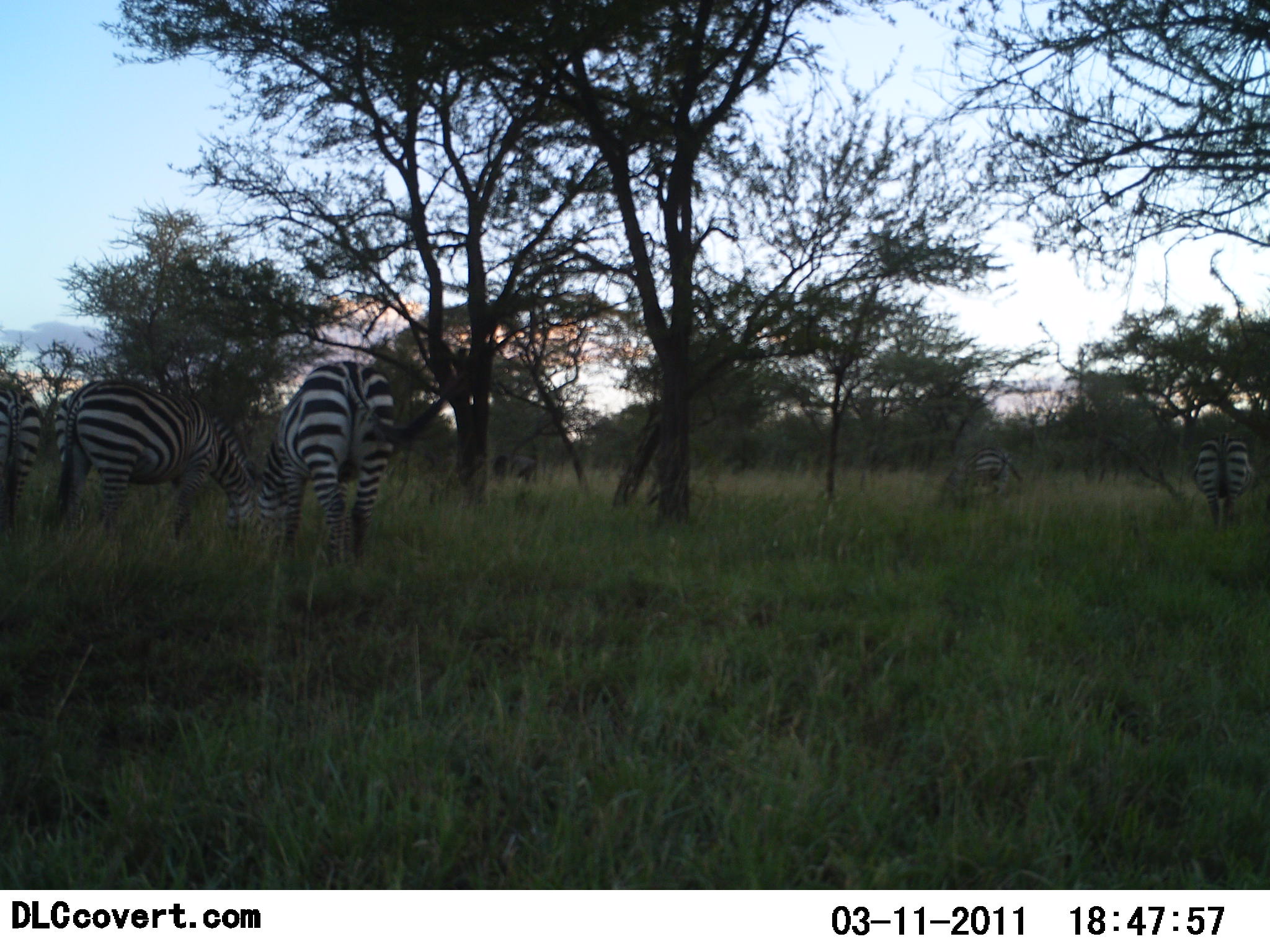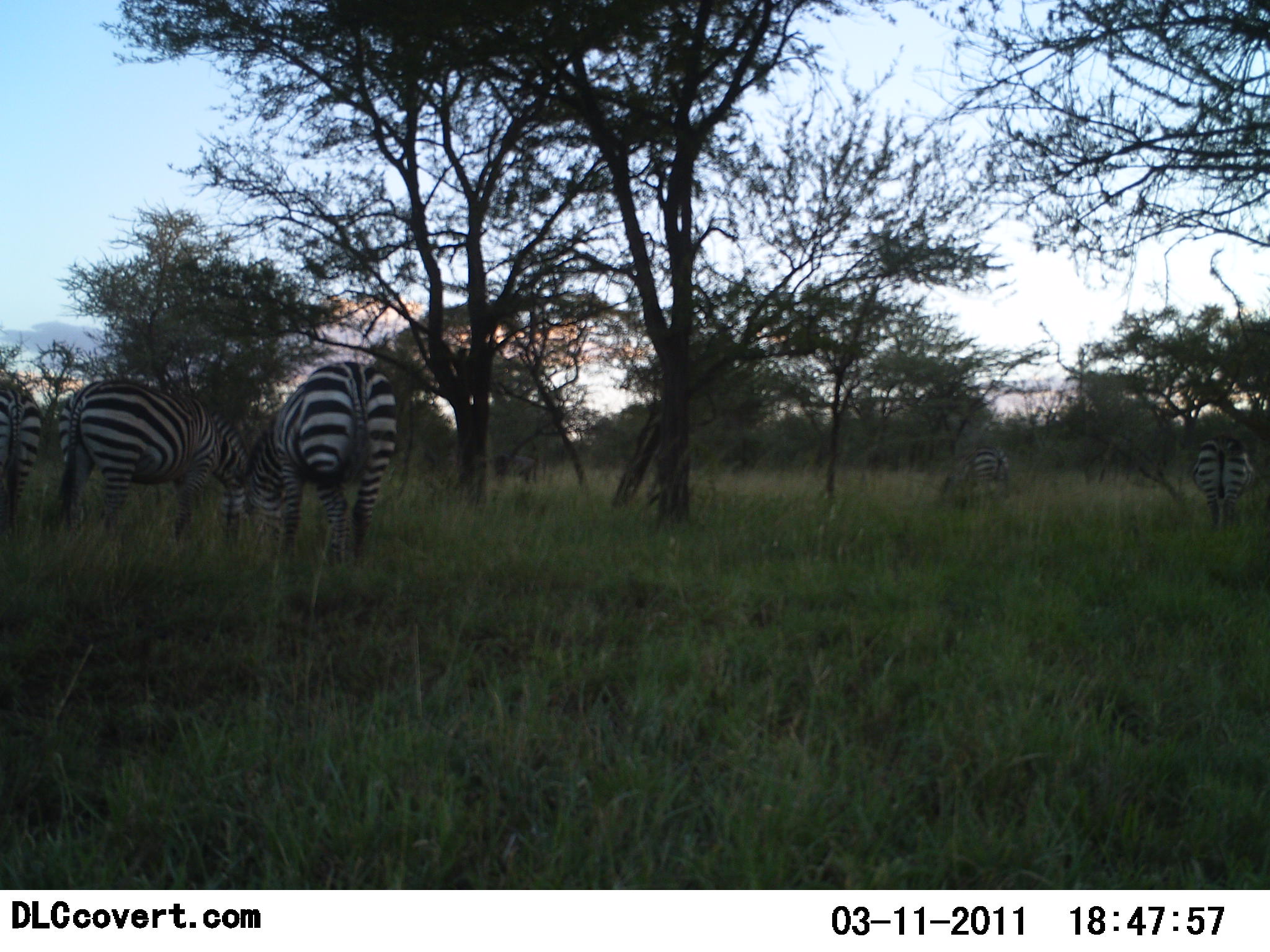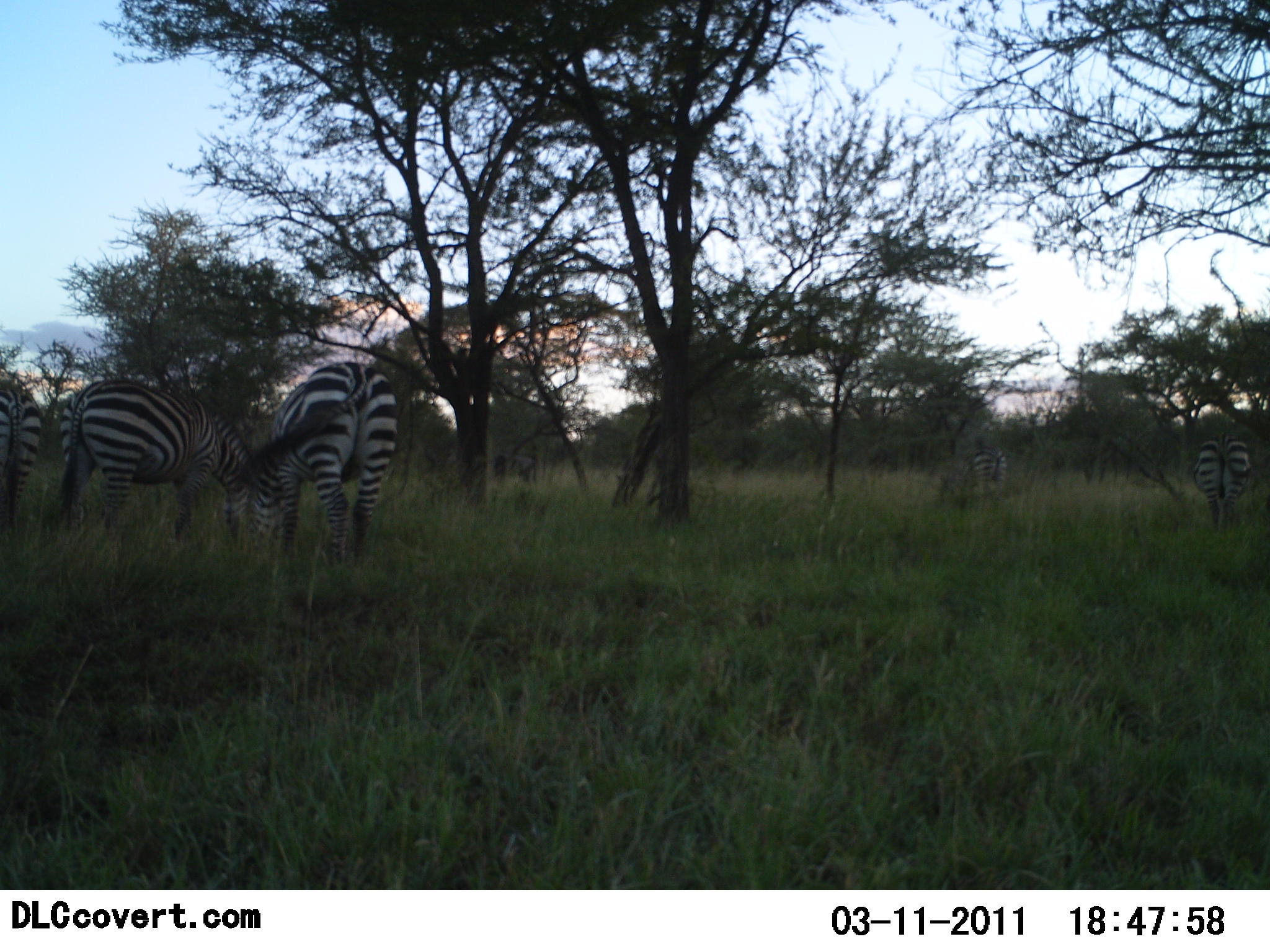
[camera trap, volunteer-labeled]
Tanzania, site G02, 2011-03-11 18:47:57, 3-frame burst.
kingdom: Animalia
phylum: Chordata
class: Mammalia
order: Perissodactyla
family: Equidae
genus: Equus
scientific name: Equus quagga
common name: plains zebra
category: zebra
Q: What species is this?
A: Zebra (plains zebra) (Equus quagga).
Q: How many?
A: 5.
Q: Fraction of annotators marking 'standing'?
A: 18%.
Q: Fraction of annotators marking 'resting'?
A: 0%.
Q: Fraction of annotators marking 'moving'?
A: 0%.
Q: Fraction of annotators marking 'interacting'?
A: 0%.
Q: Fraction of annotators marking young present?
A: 0%.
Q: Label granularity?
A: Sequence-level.